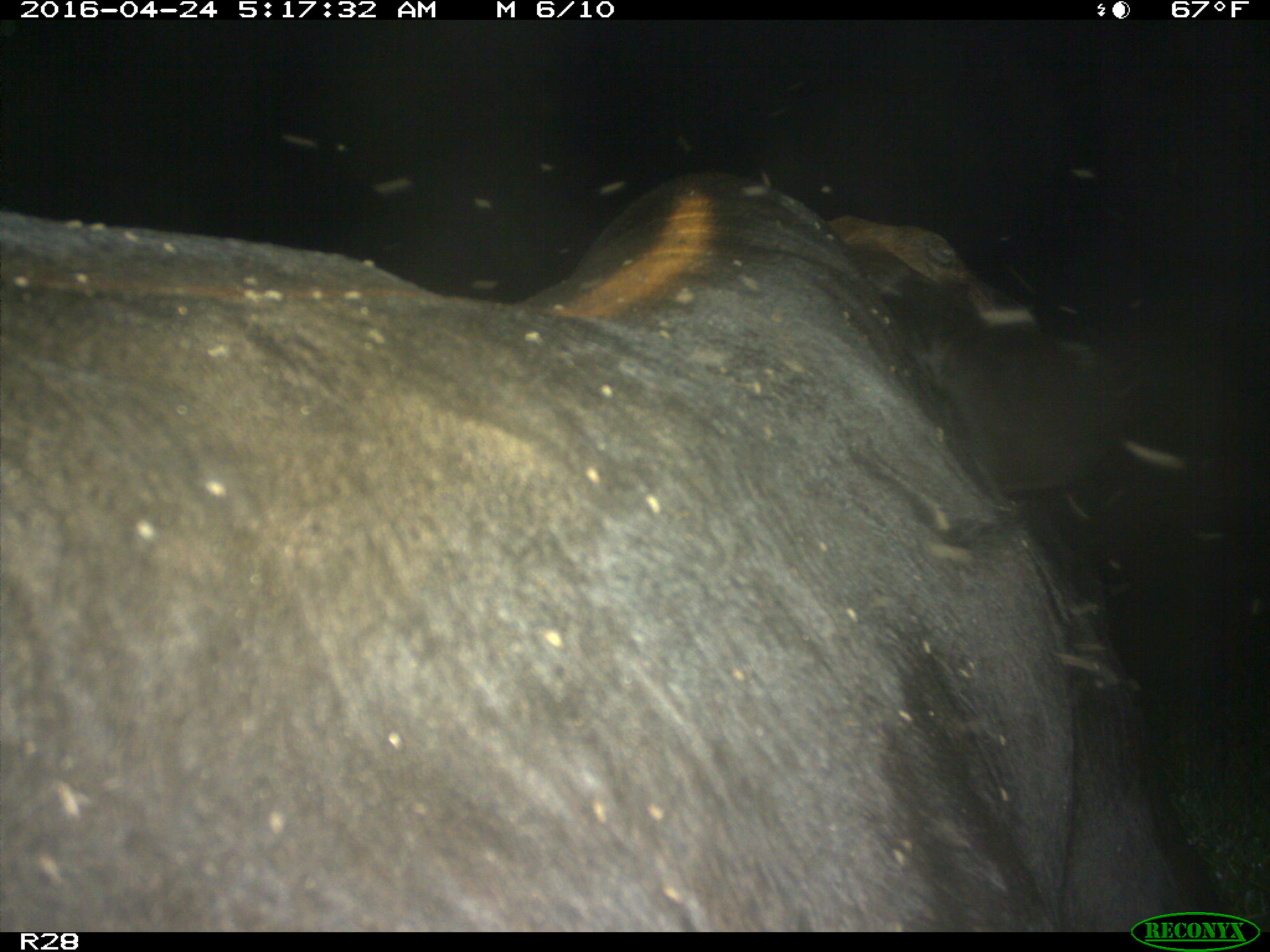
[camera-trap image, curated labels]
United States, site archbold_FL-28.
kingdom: Animalia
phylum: Chordata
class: Mammalia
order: Artiodactyla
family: Suidae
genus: Sus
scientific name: Sus scrofa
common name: wild boar